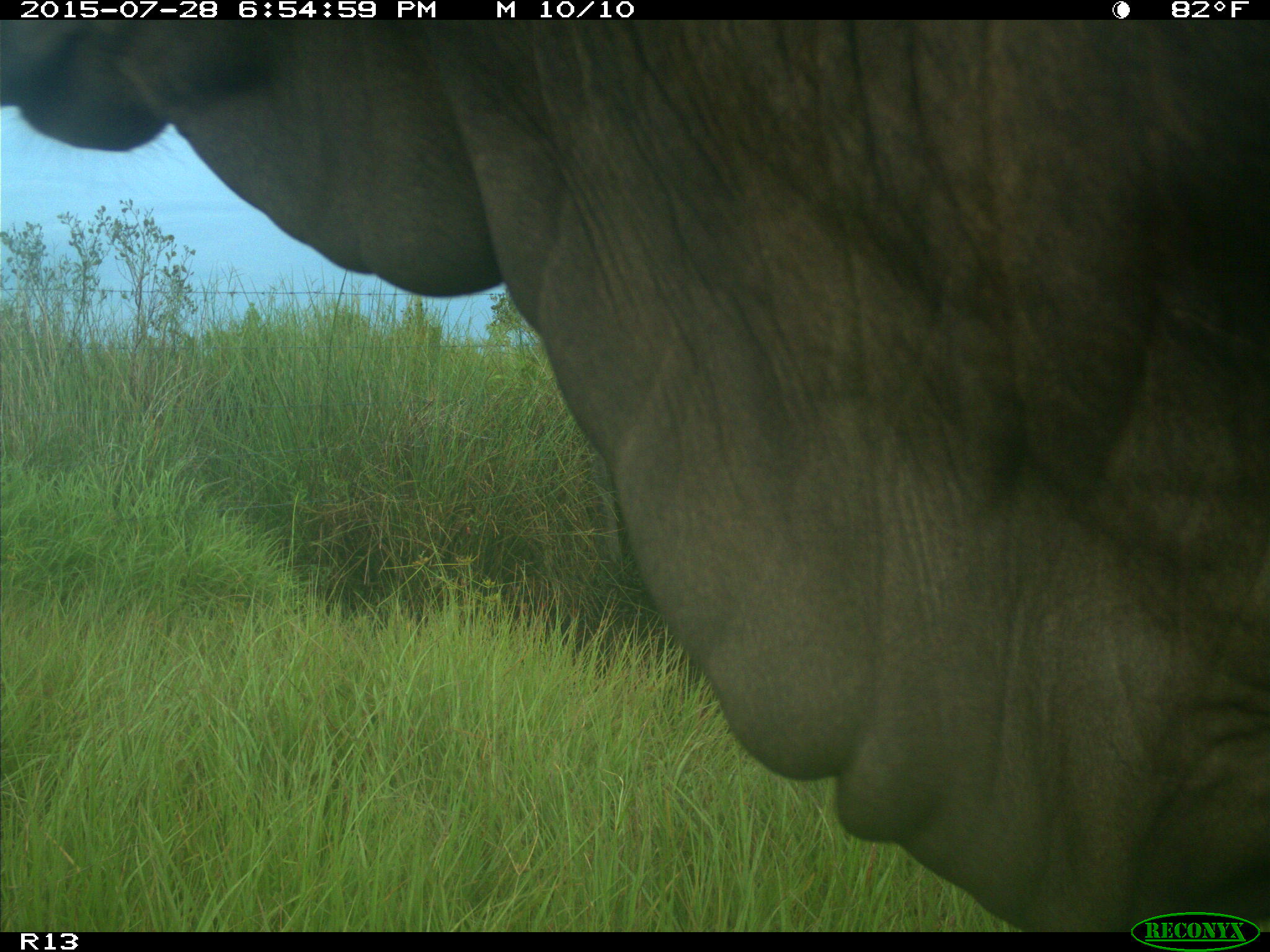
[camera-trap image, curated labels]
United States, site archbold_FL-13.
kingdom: Animalia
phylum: Chordata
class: Mammalia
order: Artiodactyla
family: Bovidae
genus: Bos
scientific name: Bos taurus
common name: domestic cow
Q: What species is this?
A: Bos taurus (domestic cow).